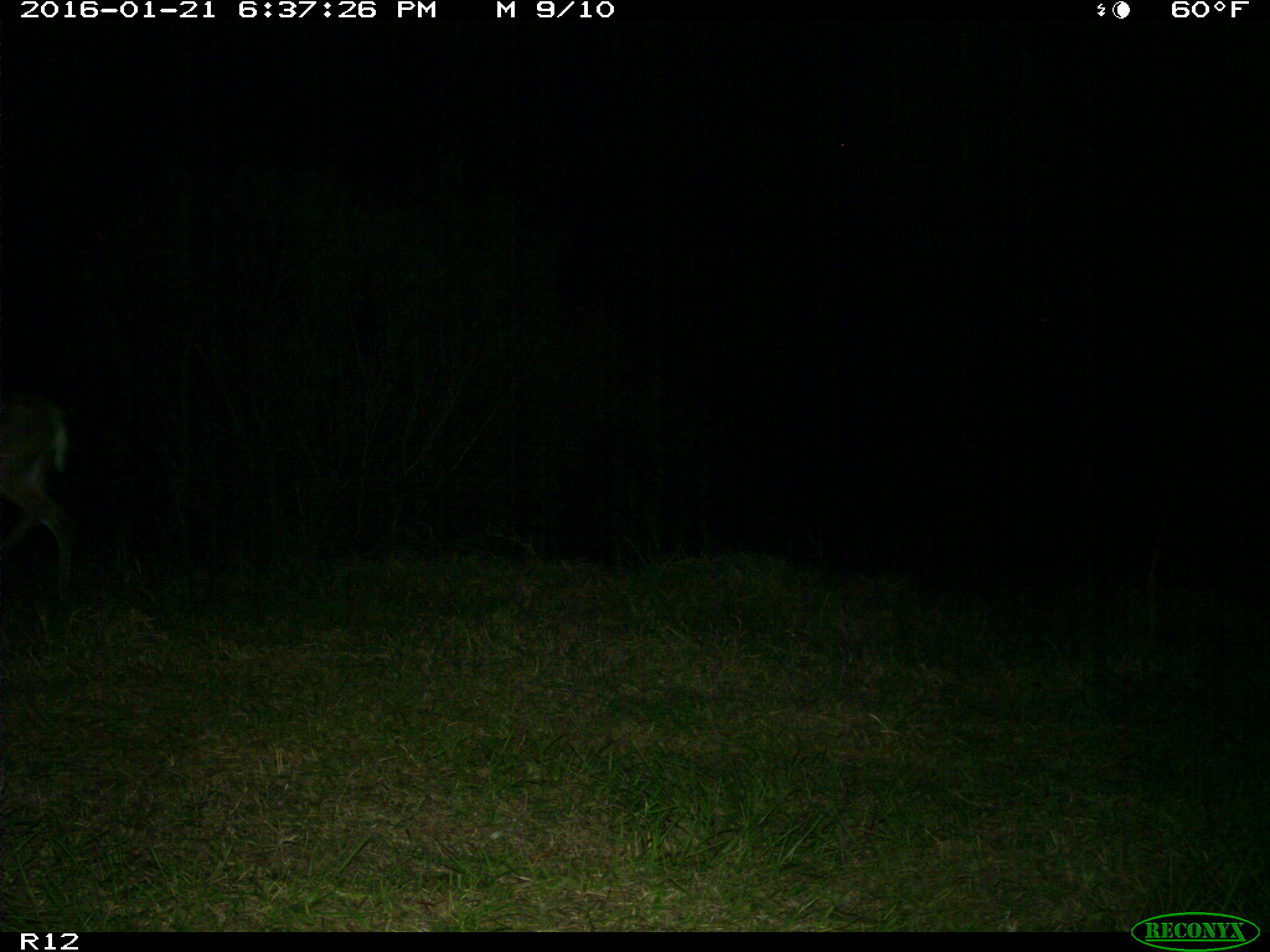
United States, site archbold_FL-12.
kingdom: Animalia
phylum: Chordata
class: Mammalia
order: Artiodactyla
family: Cervidae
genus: Odocoileus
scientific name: Odocoileus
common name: deer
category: unidentified deer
Unidentified deer (deer) (Odocoileus).